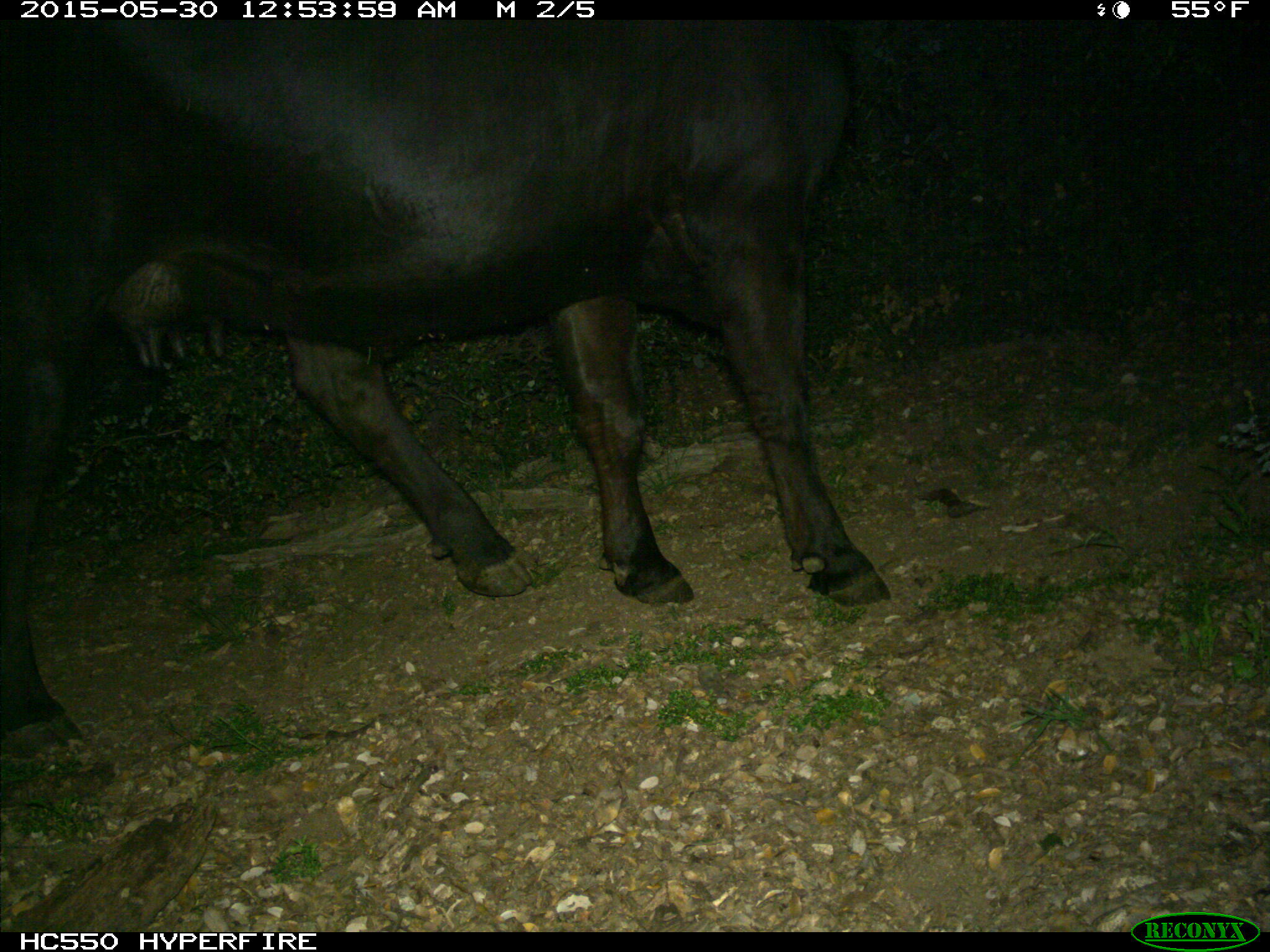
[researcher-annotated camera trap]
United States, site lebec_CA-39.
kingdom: Animalia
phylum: Chordata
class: Mammalia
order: Artiodactyla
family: Bovidae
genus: Bos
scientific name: Bos taurus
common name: domestic cow